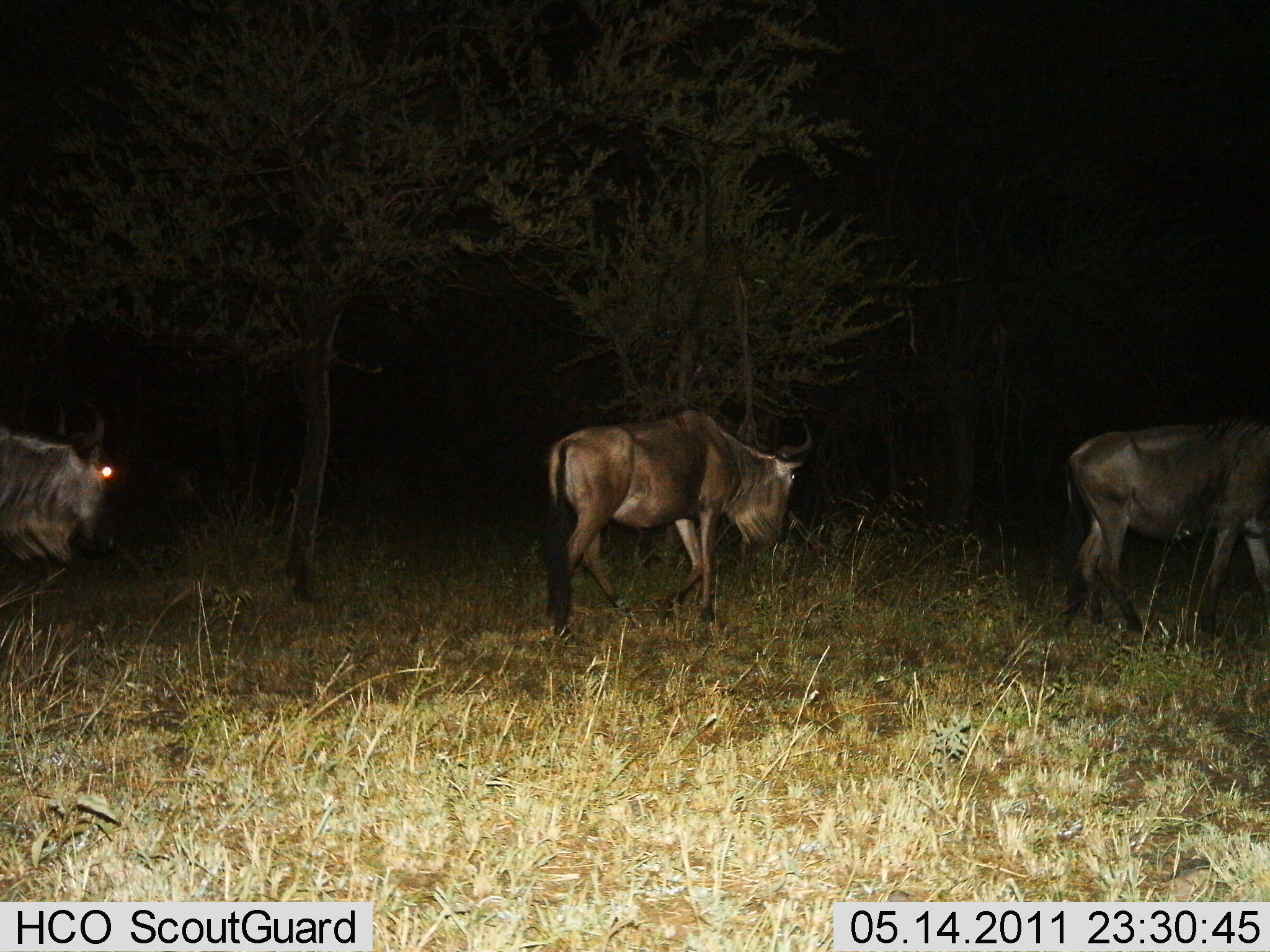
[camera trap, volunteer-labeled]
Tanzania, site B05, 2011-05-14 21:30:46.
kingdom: Animalia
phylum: Chordata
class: Mammalia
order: Artiodactyla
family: Bovidae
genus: Connochaetes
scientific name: Connochaetes taurinus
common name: blue wildebeest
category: wildebeest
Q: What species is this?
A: Wildebeest (blue wildebeest) (Connochaetes taurinus).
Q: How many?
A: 3.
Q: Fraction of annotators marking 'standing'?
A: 20%.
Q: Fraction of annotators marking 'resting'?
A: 0%.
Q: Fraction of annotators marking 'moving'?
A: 90%.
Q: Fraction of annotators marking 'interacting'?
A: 0%.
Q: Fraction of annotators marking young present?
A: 0%.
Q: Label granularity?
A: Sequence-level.